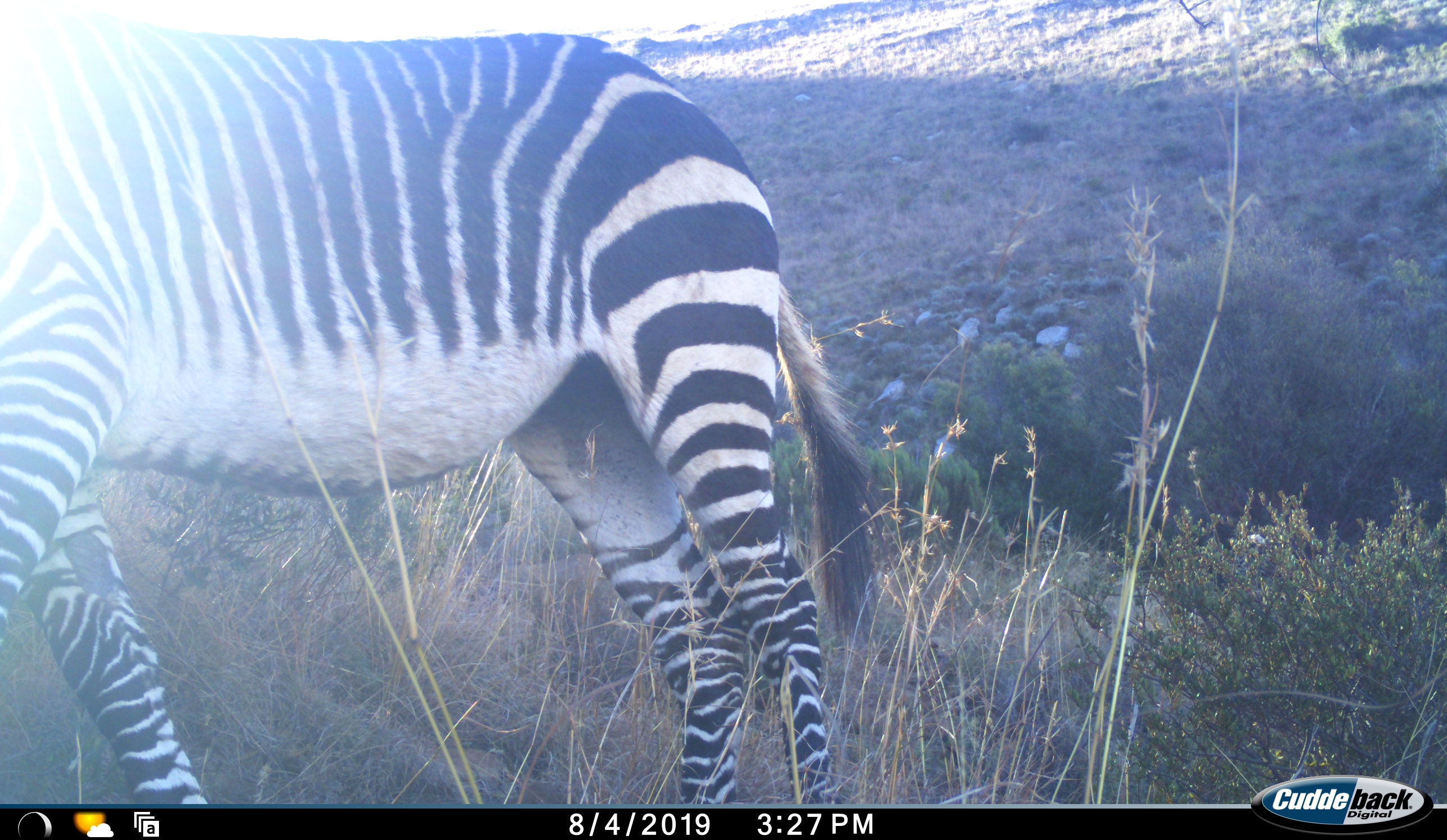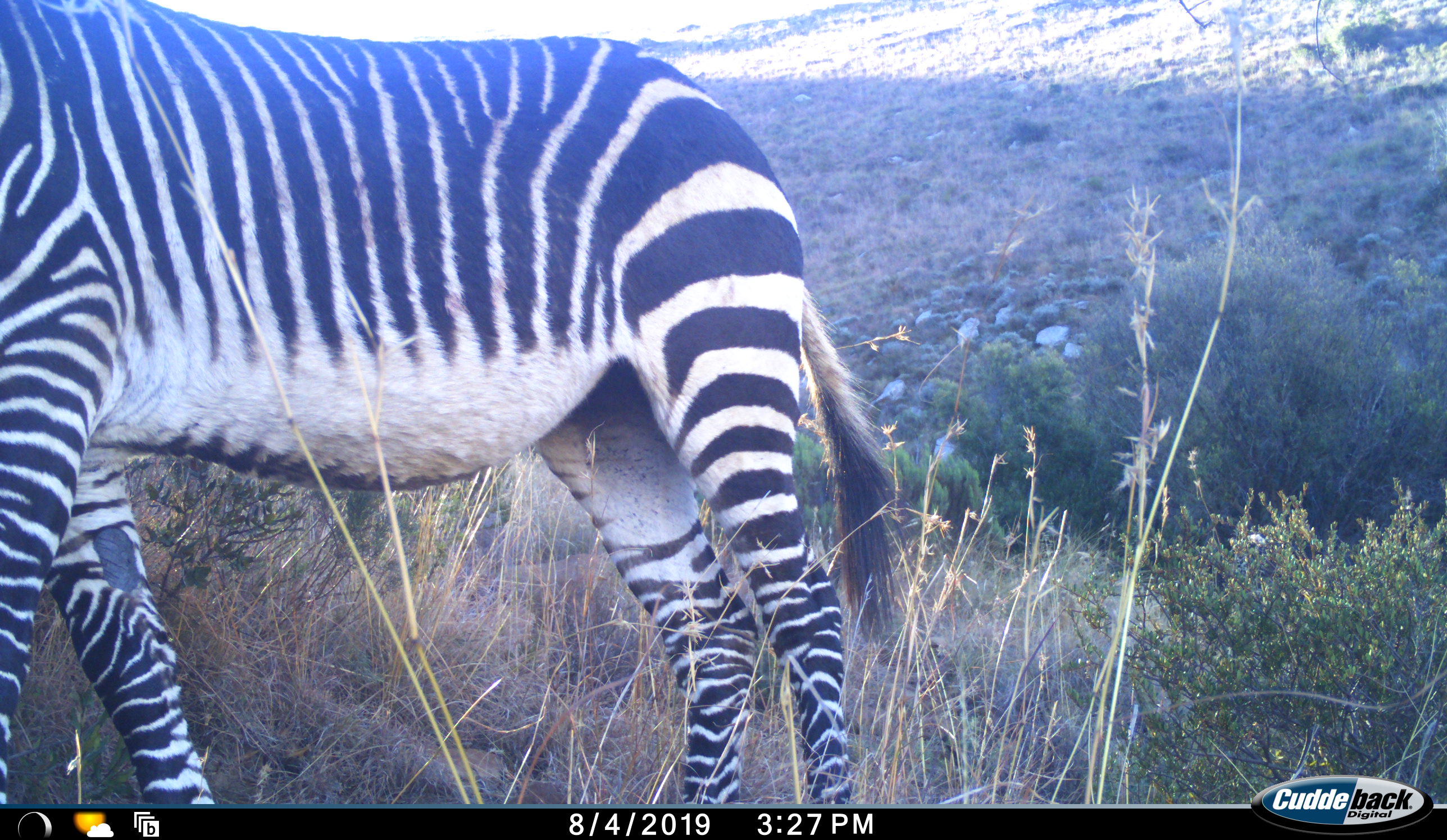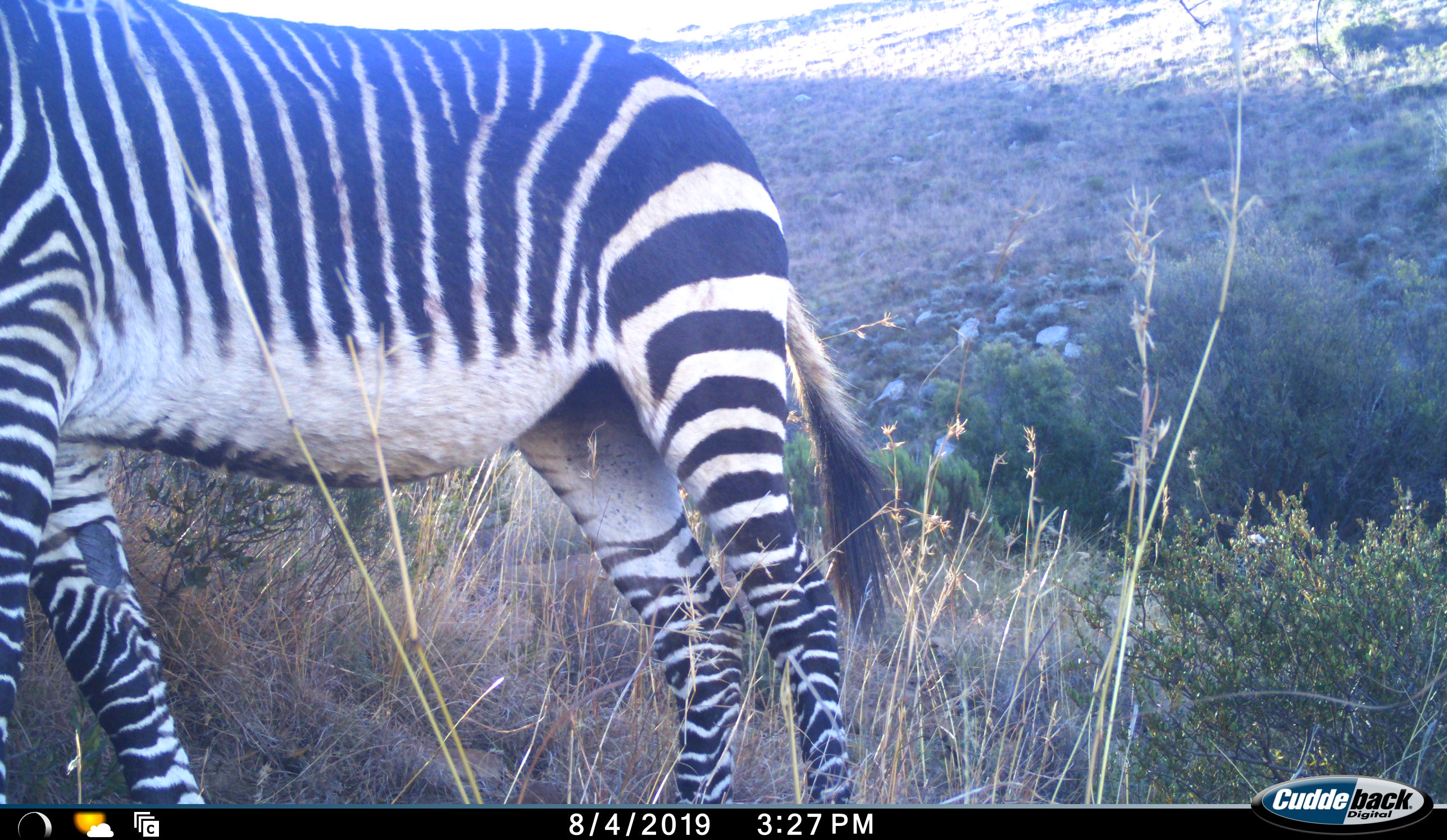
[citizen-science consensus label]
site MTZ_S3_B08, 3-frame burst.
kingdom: Animalia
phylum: Chordata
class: Mammalia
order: Perissodactyla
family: Equidae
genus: Equus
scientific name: Equus zebra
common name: mountain zebra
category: zebramountain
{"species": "zebramountain (mountain zebra) (Equus zebra)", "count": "1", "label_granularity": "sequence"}